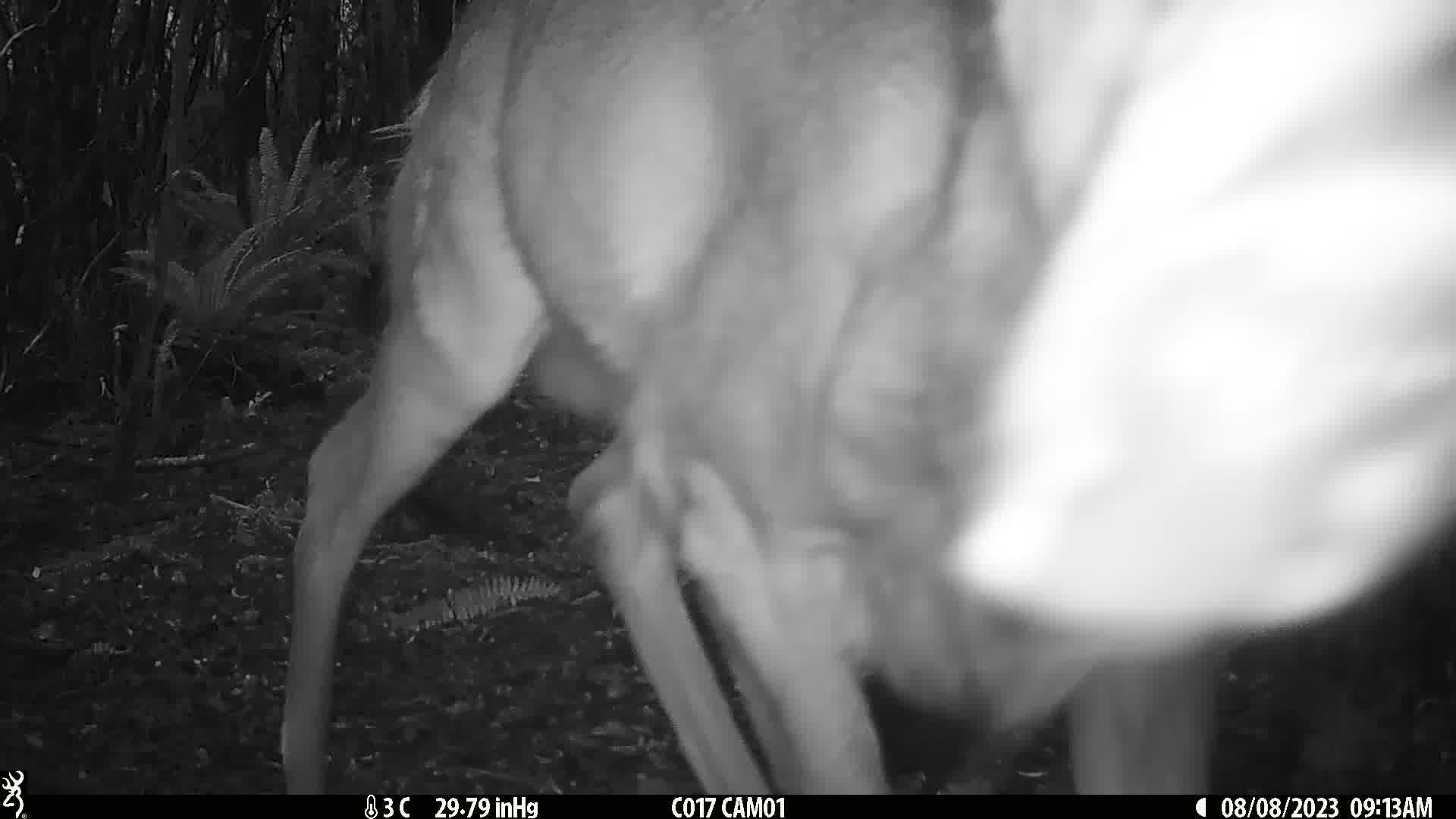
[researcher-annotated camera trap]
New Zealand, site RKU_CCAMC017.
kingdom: Animalia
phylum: Chordata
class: Mammalia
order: Artiodactyla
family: Cervidae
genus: Odocoileus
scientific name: Odocoileus virginianus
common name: white-tailed deer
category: white tailed deer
White tailed deer (white-tailed deer) (Odocoileus virginianus).